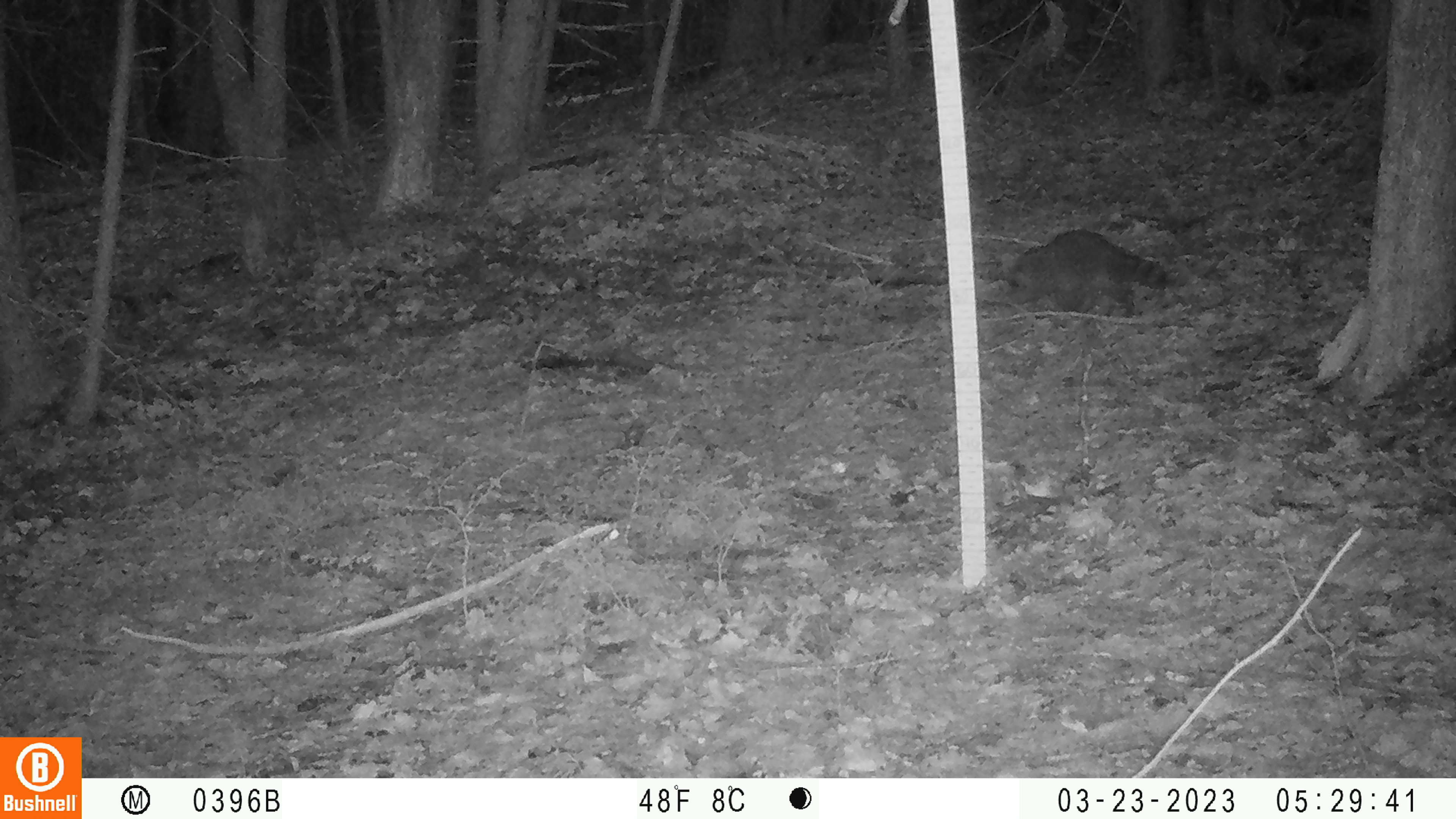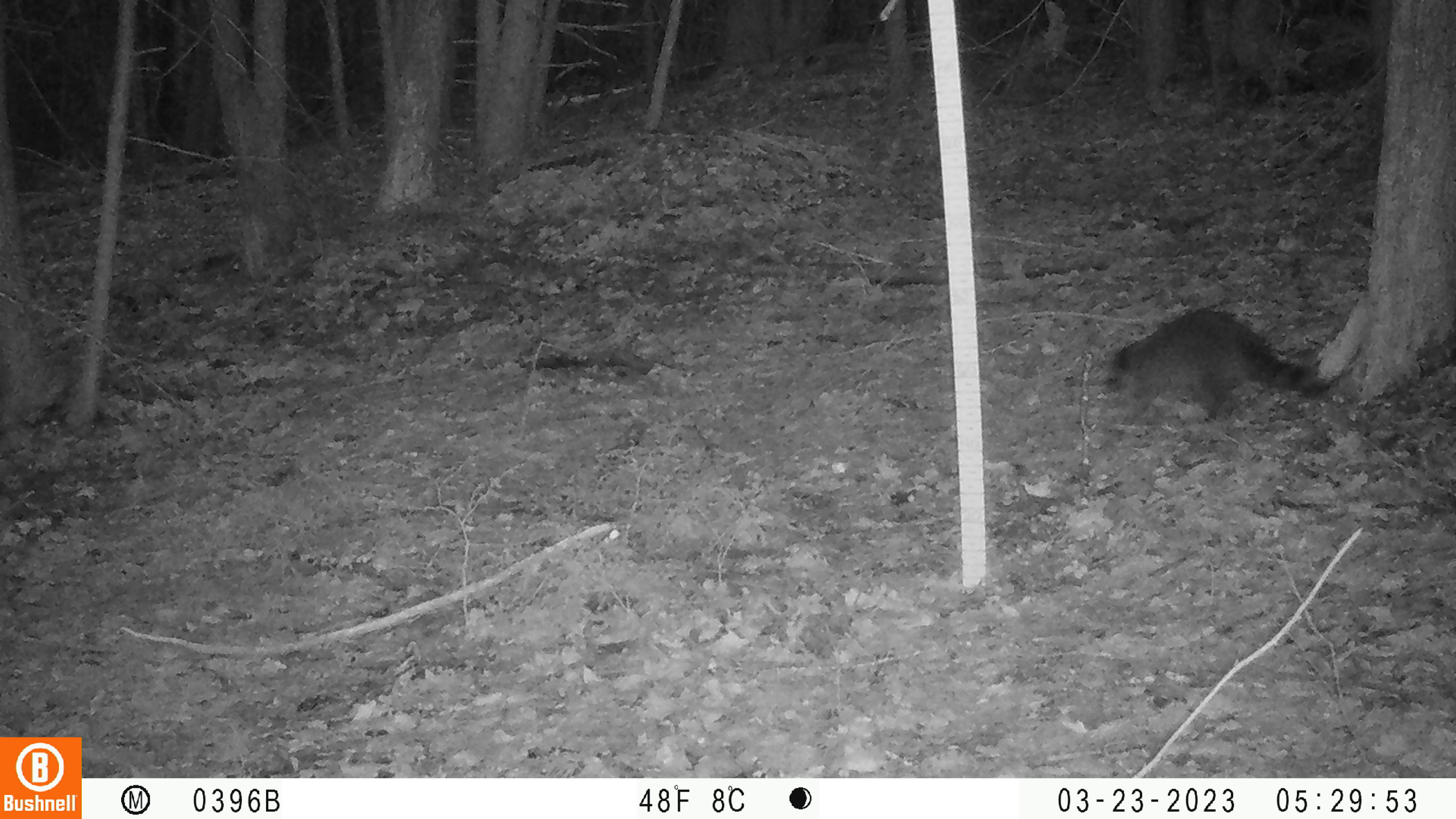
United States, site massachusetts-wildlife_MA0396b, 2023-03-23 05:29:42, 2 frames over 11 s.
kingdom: Animalia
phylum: Chordata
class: Mammalia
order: Carnivora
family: Procyonidae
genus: Procyon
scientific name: Procyon lotor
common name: raccoon